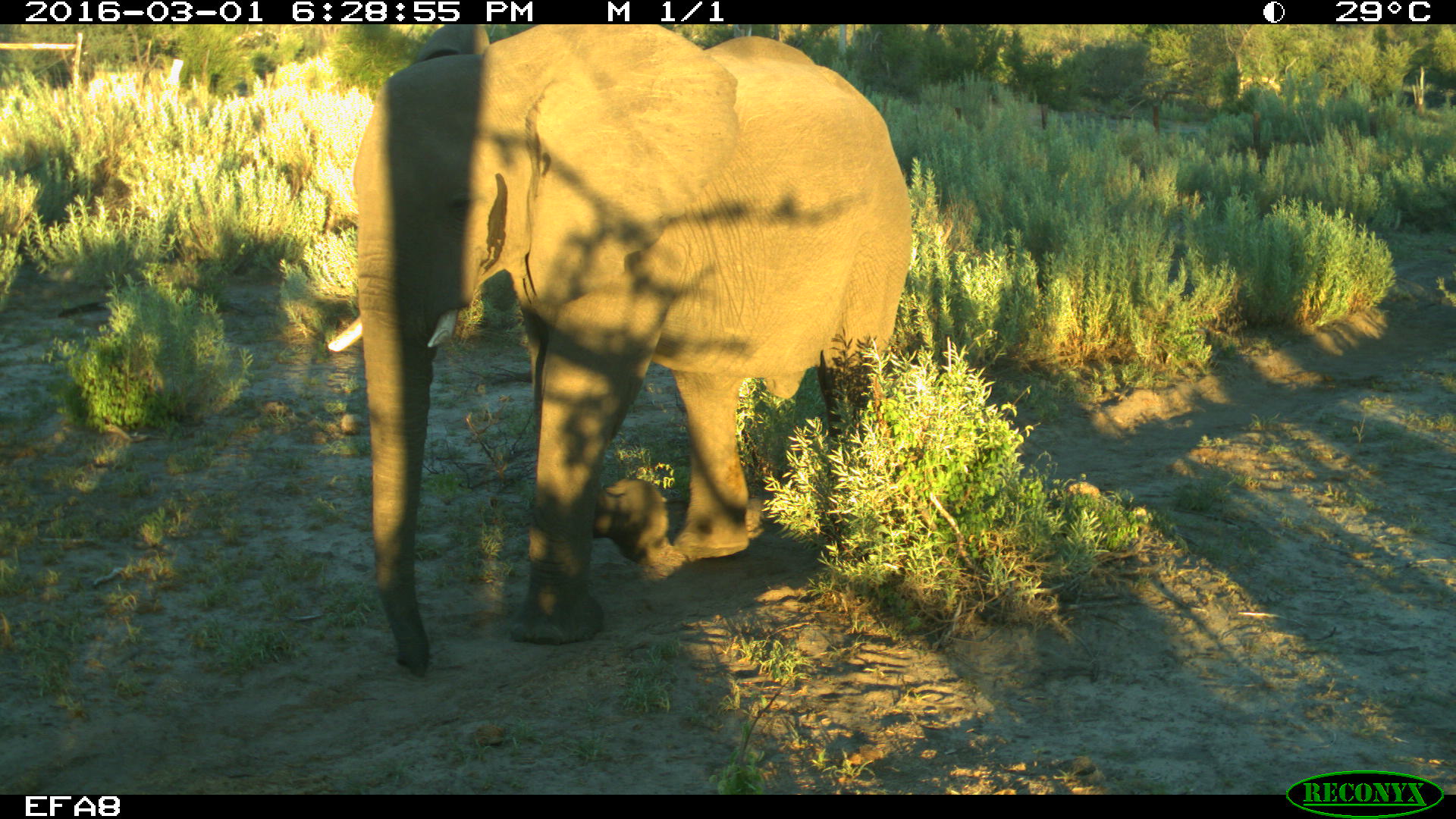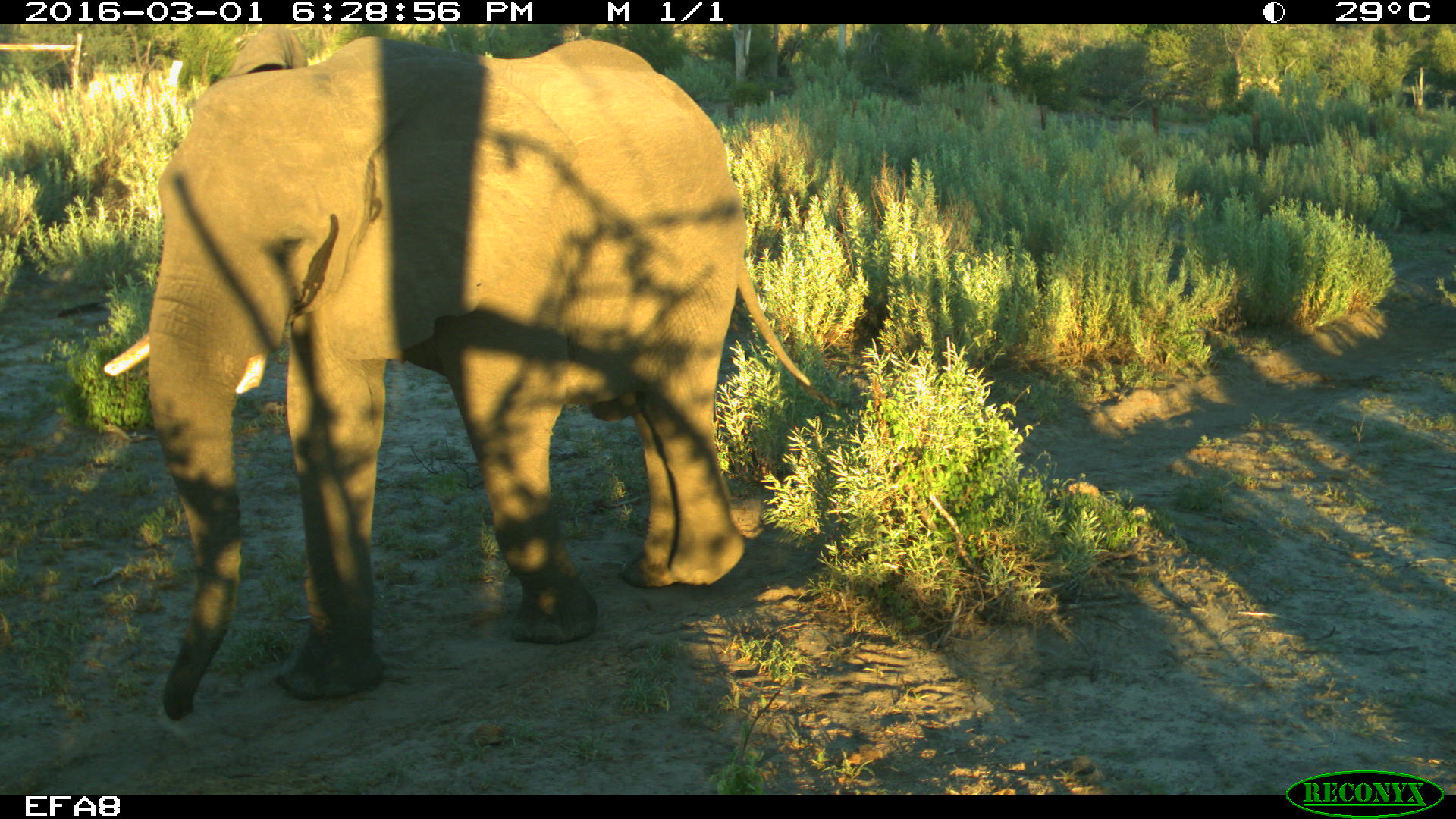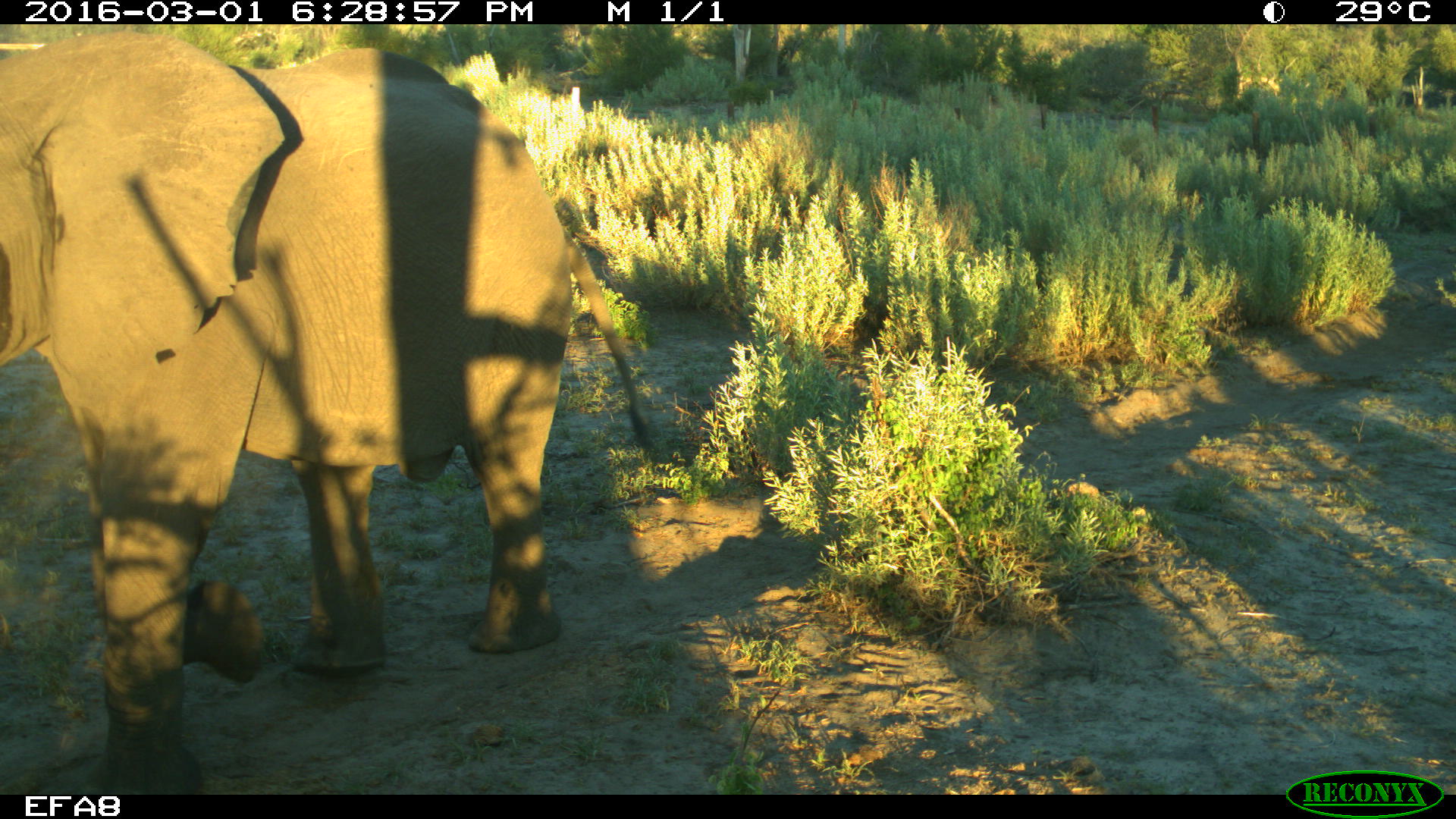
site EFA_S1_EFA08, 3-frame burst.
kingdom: Animalia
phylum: Chordata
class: Mammalia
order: Proboscidea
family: Elephantidae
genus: Loxodonta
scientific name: Loxodonta africana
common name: african bush elephant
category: elephant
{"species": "elephant (african bush elephant) (Loxodonta africana)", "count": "1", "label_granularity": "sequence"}